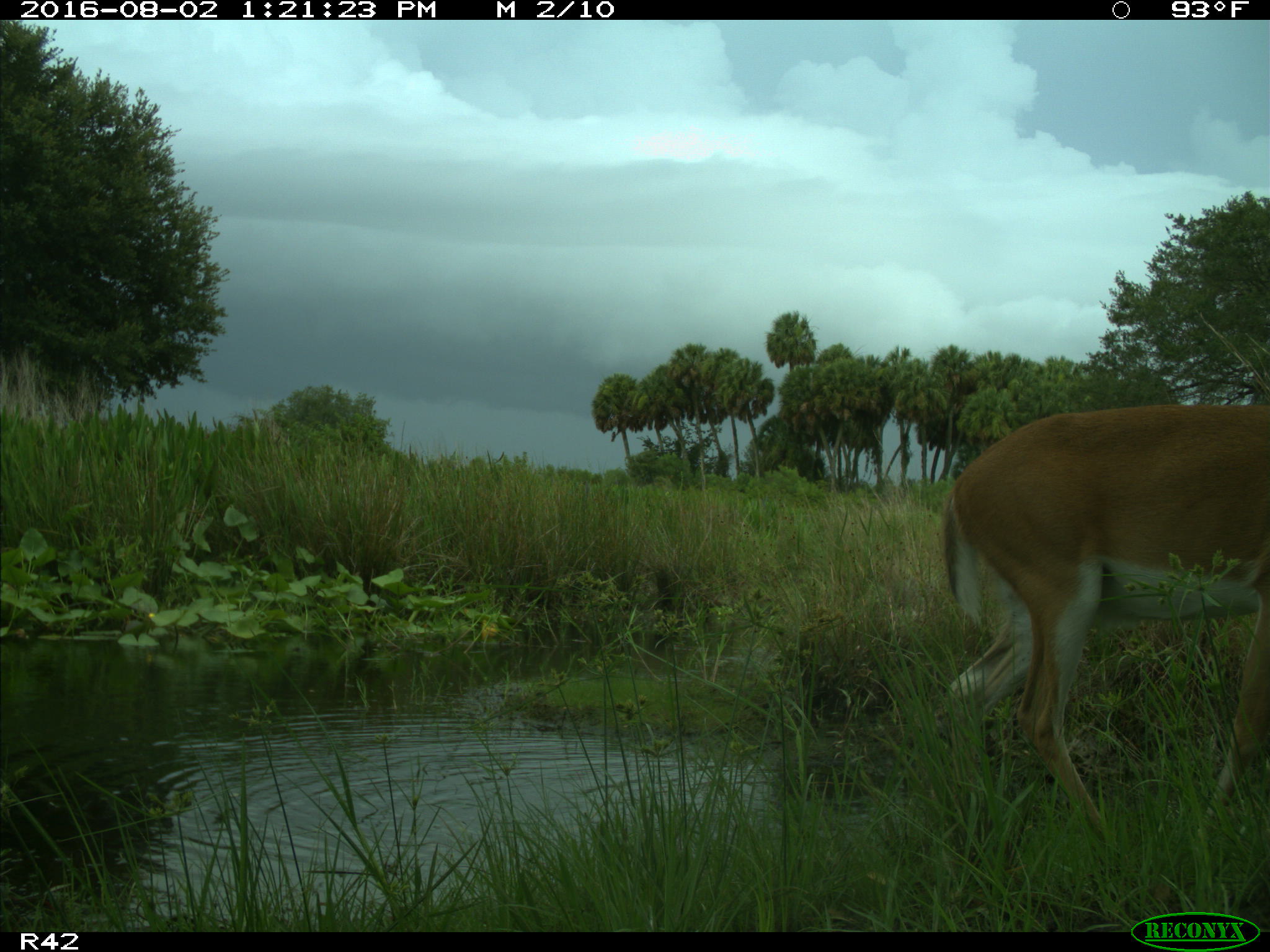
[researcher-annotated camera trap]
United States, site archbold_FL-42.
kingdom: Animalia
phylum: Chordata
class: Mammalia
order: Artiodactyla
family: Cervidae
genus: Odocoileus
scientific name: Odocoileus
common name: deer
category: unidentified deer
Unidentified deer (deer) (Odocoileus).